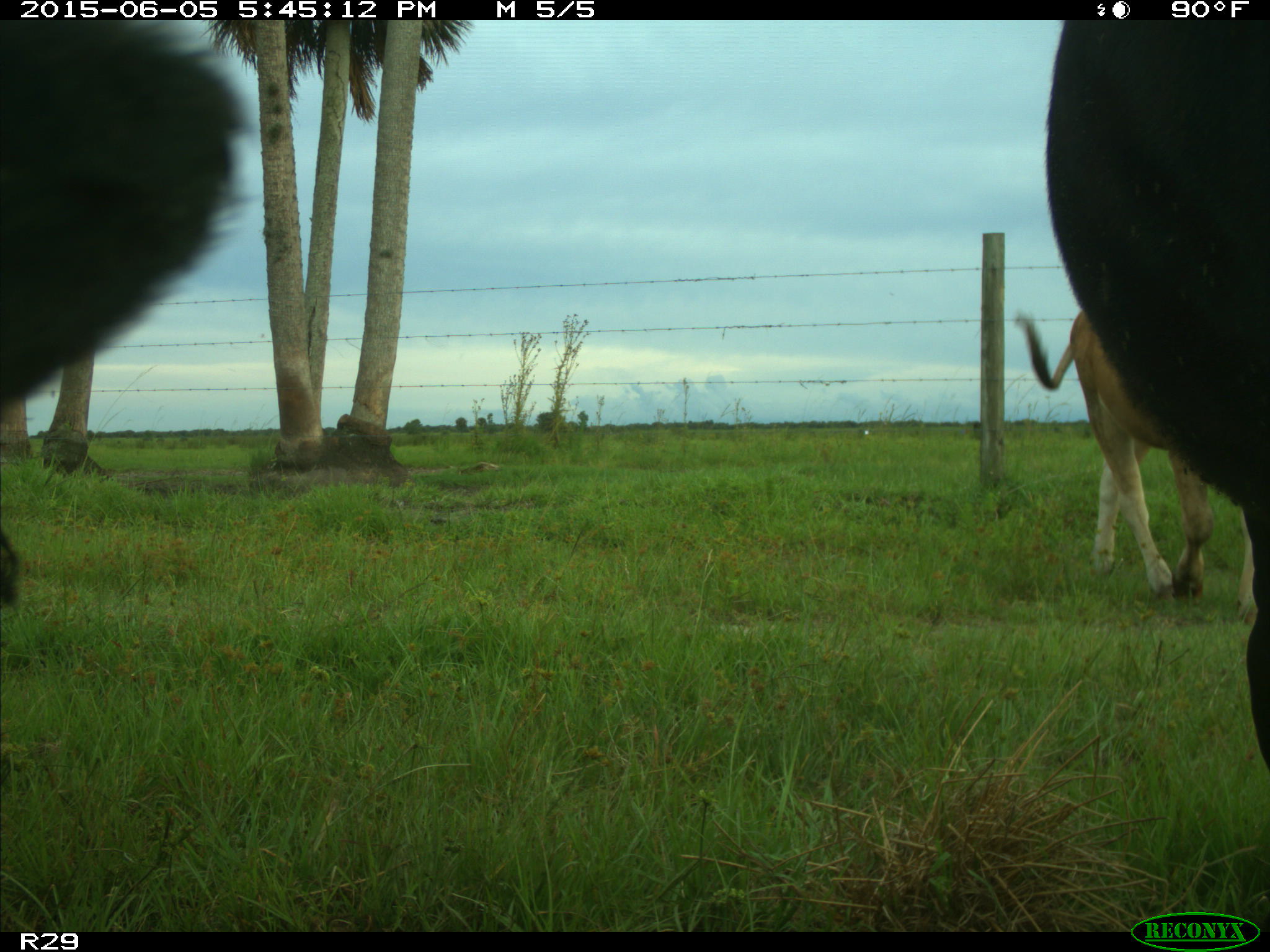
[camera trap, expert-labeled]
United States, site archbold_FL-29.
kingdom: Animalia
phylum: Chordata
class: Mammalia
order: Artiodactyla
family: Bovidae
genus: Bos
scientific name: Bos taurus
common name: domestic cow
Bos taurus (domestic cow).